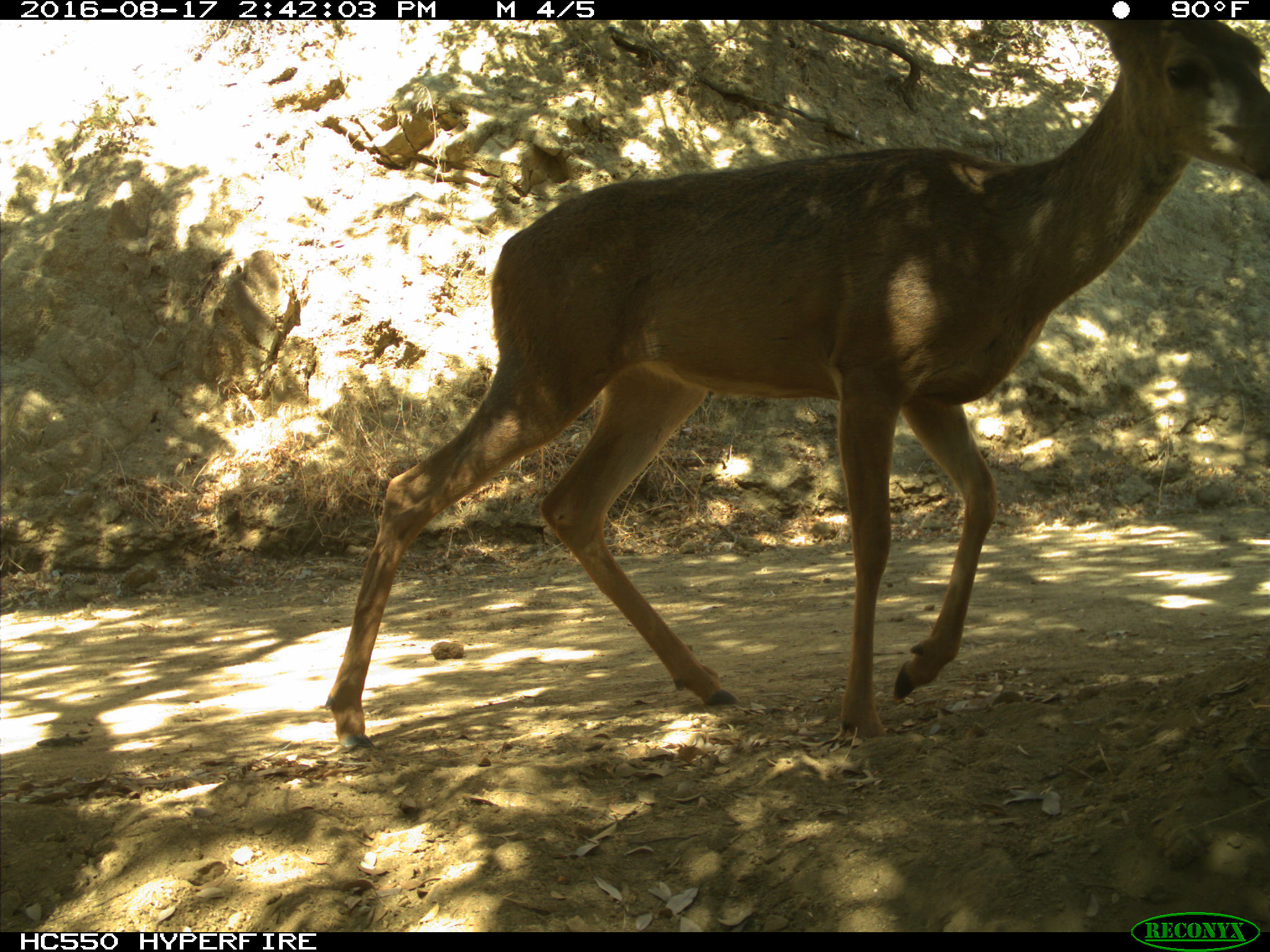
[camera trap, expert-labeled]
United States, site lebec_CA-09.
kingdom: Animalia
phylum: Chordata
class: Mammalia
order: Artiodactyla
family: Cervidae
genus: Odocoileus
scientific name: Odocoileus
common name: deer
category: unidentified deer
Unidentified deer (deer) (Odocoileus).